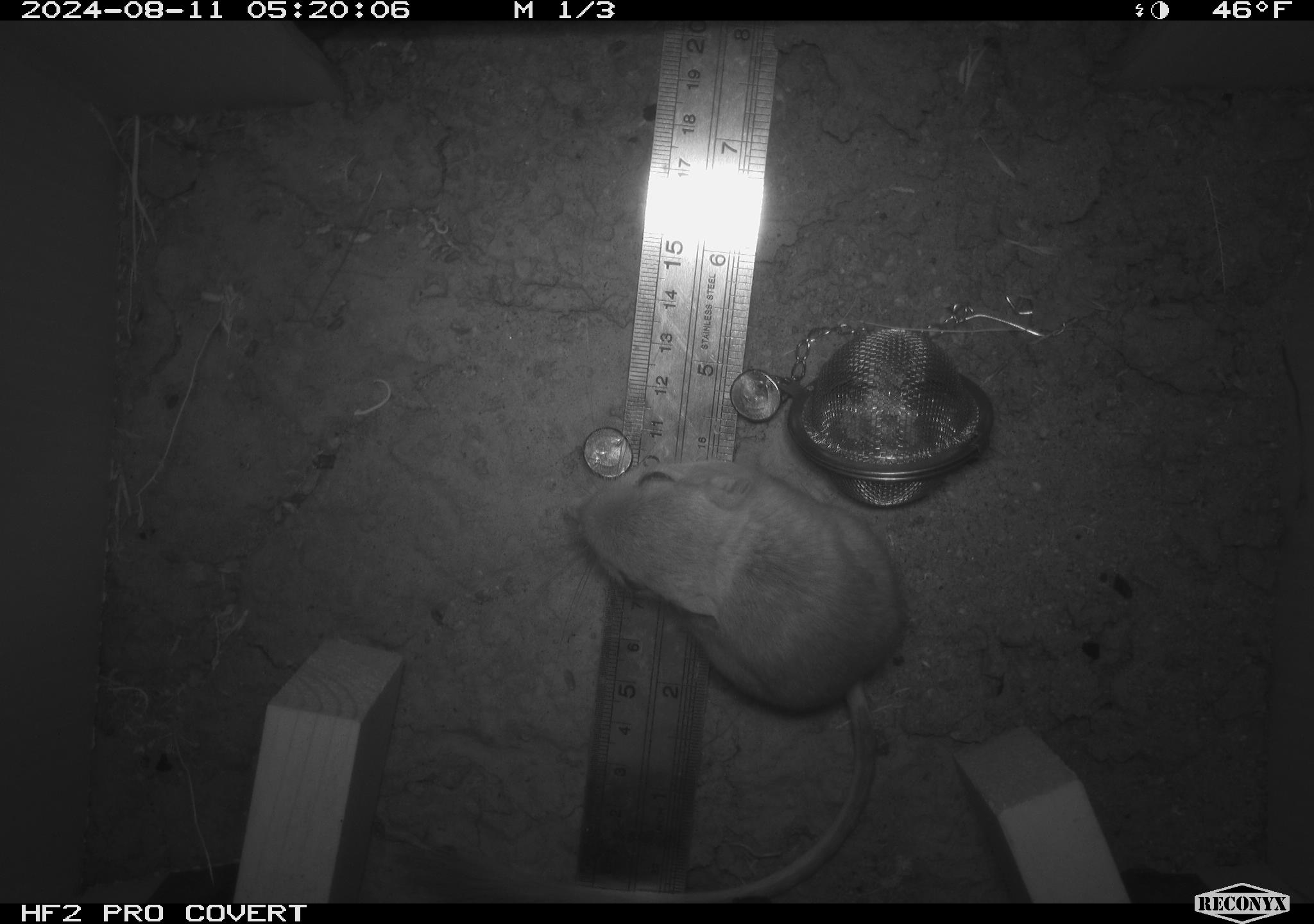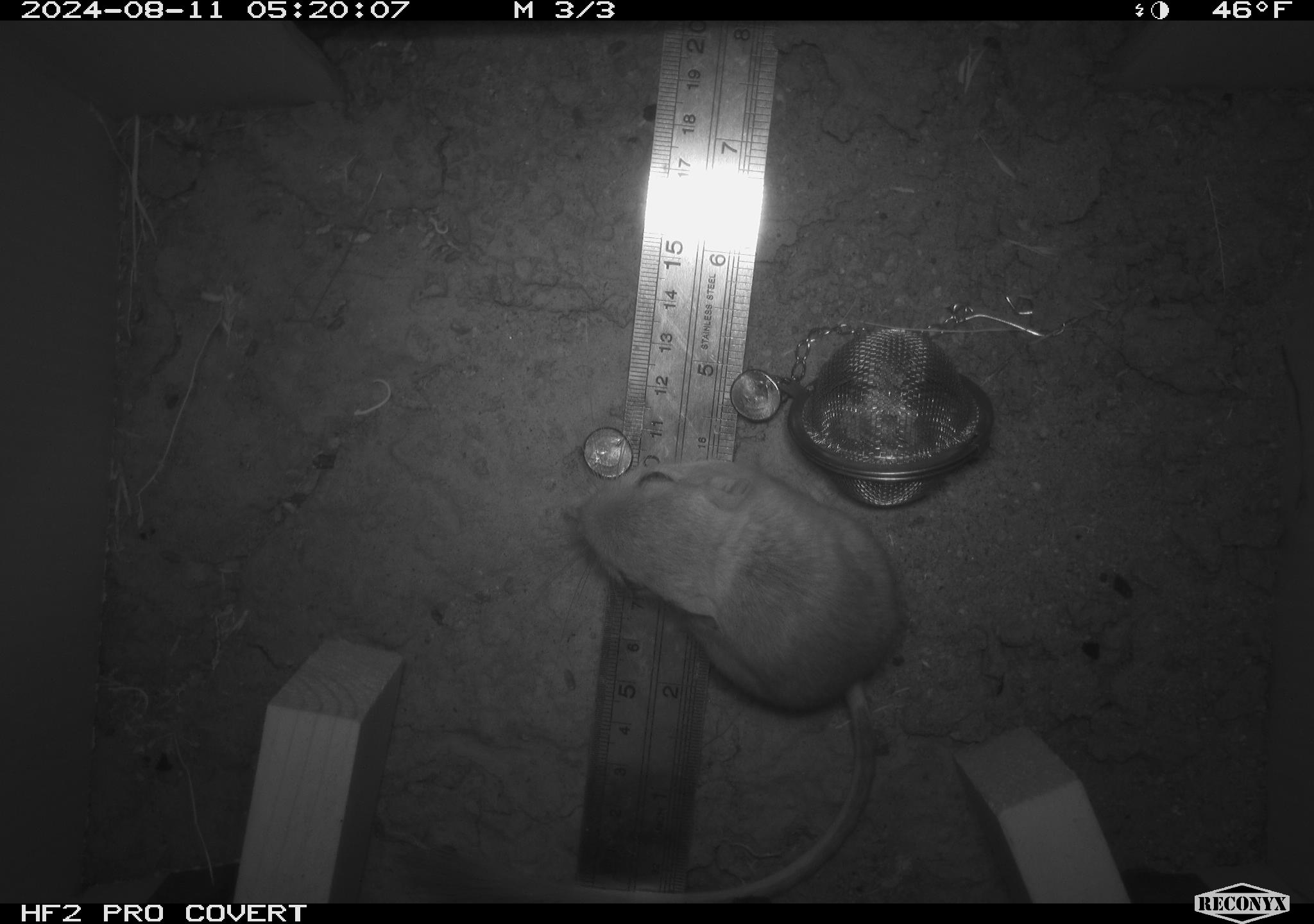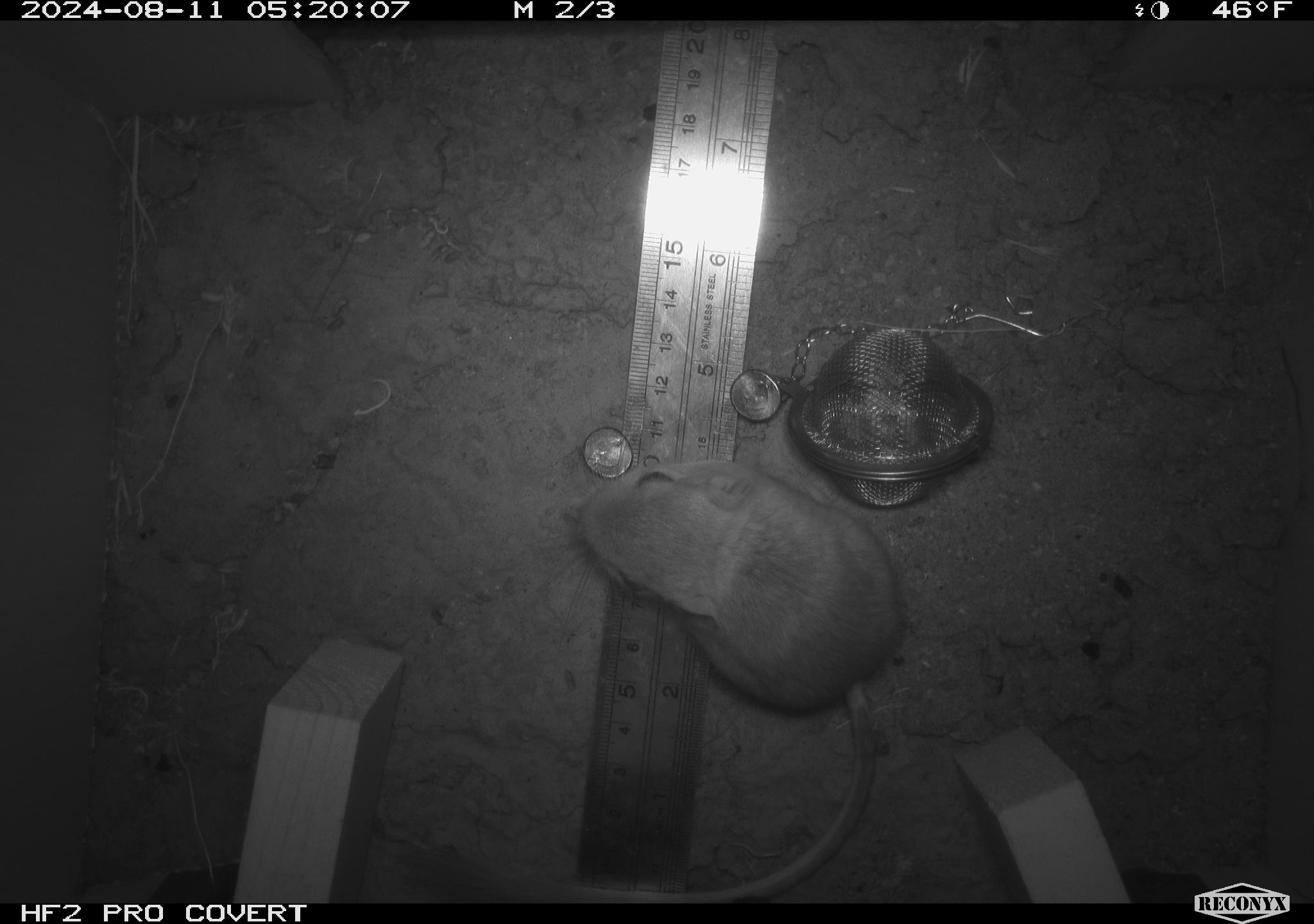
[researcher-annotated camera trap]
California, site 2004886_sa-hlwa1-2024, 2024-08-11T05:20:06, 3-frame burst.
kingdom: Animalia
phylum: Chordata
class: Mammalia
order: Rodentia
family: Heteromyidae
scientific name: Heteromyidae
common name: kangaroo rats and pocket mice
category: heteromyidae family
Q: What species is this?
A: Heteromyidae family (kangaroo rats and pocket mice) (Heteromyidae).